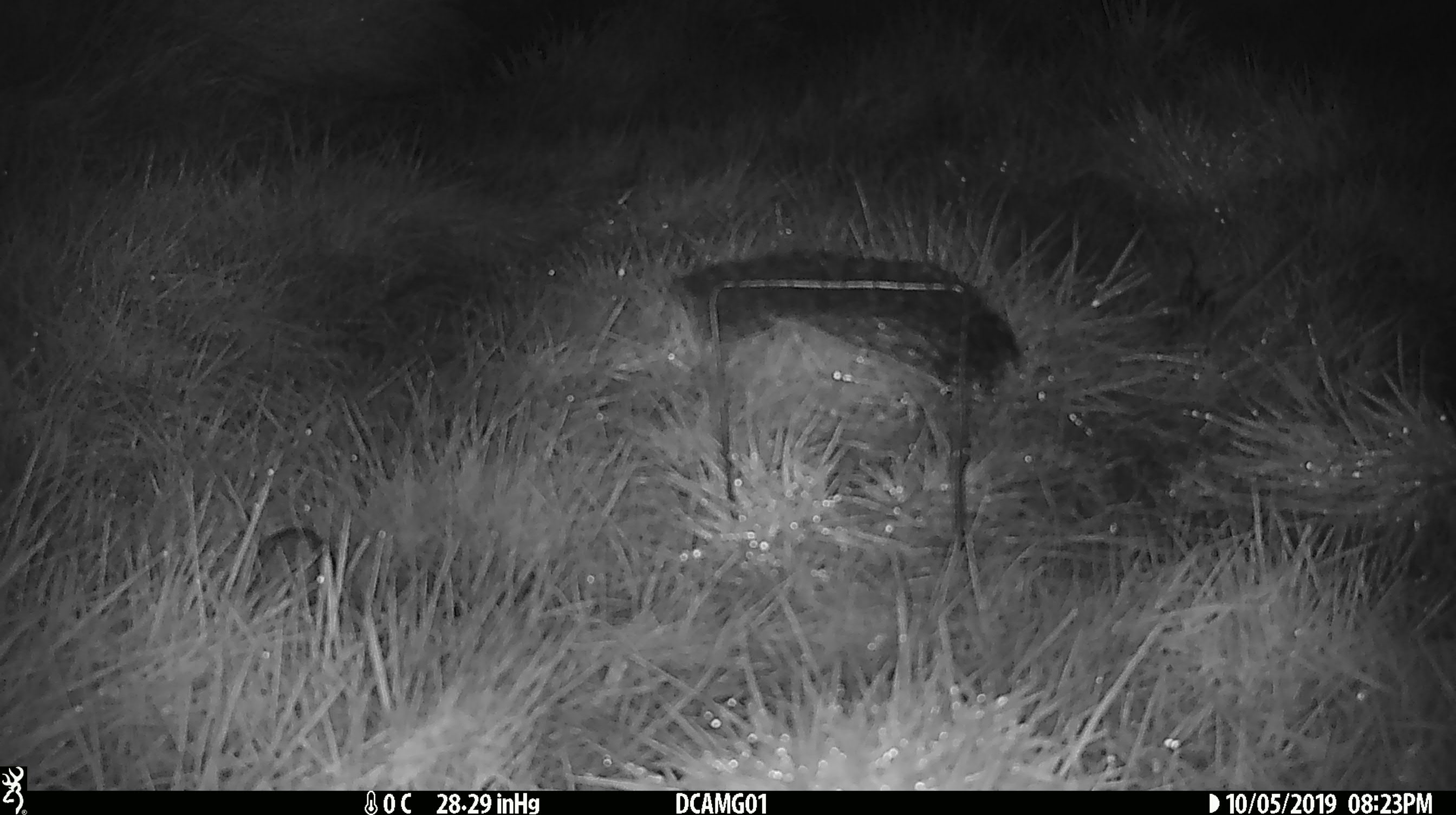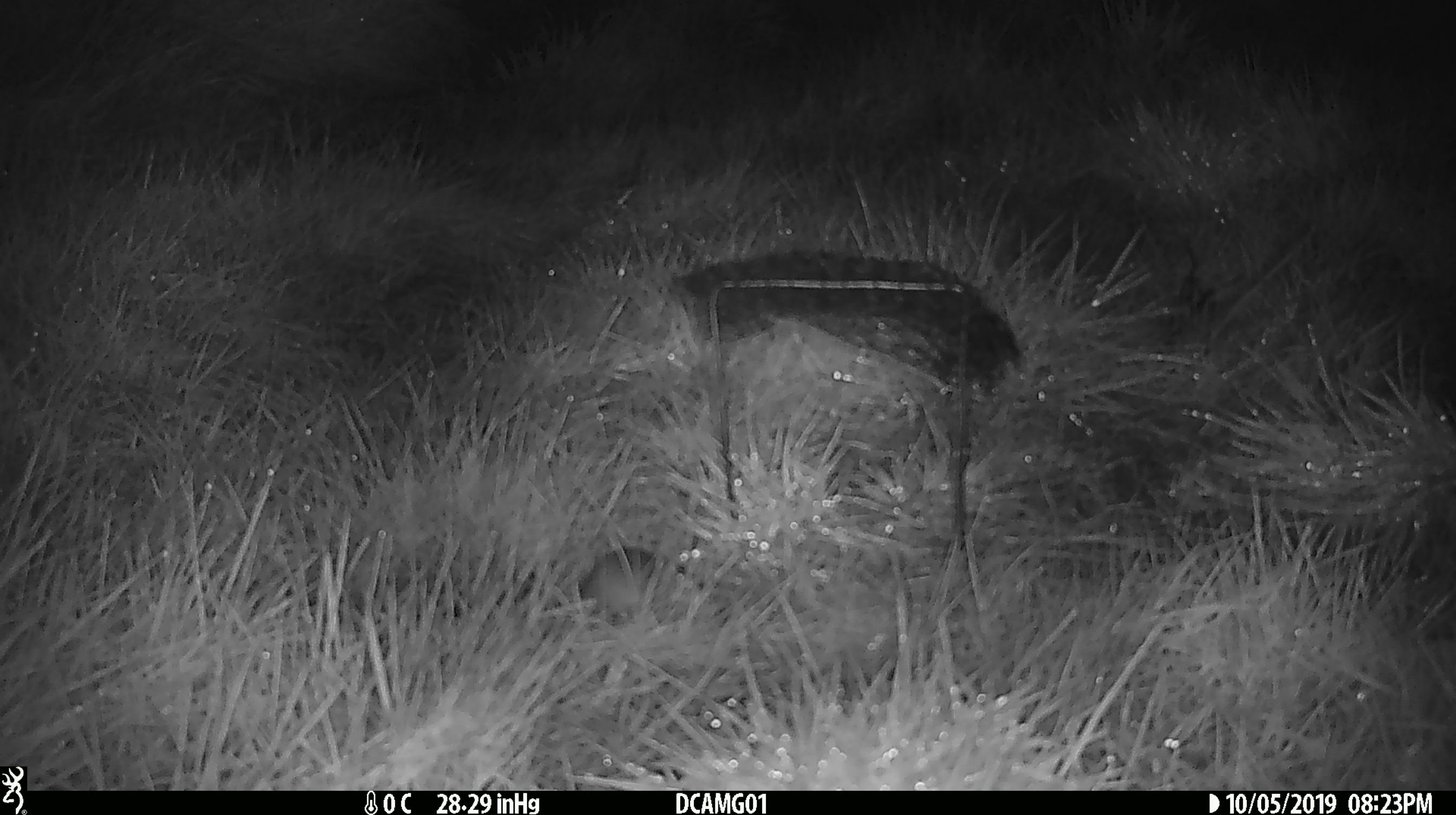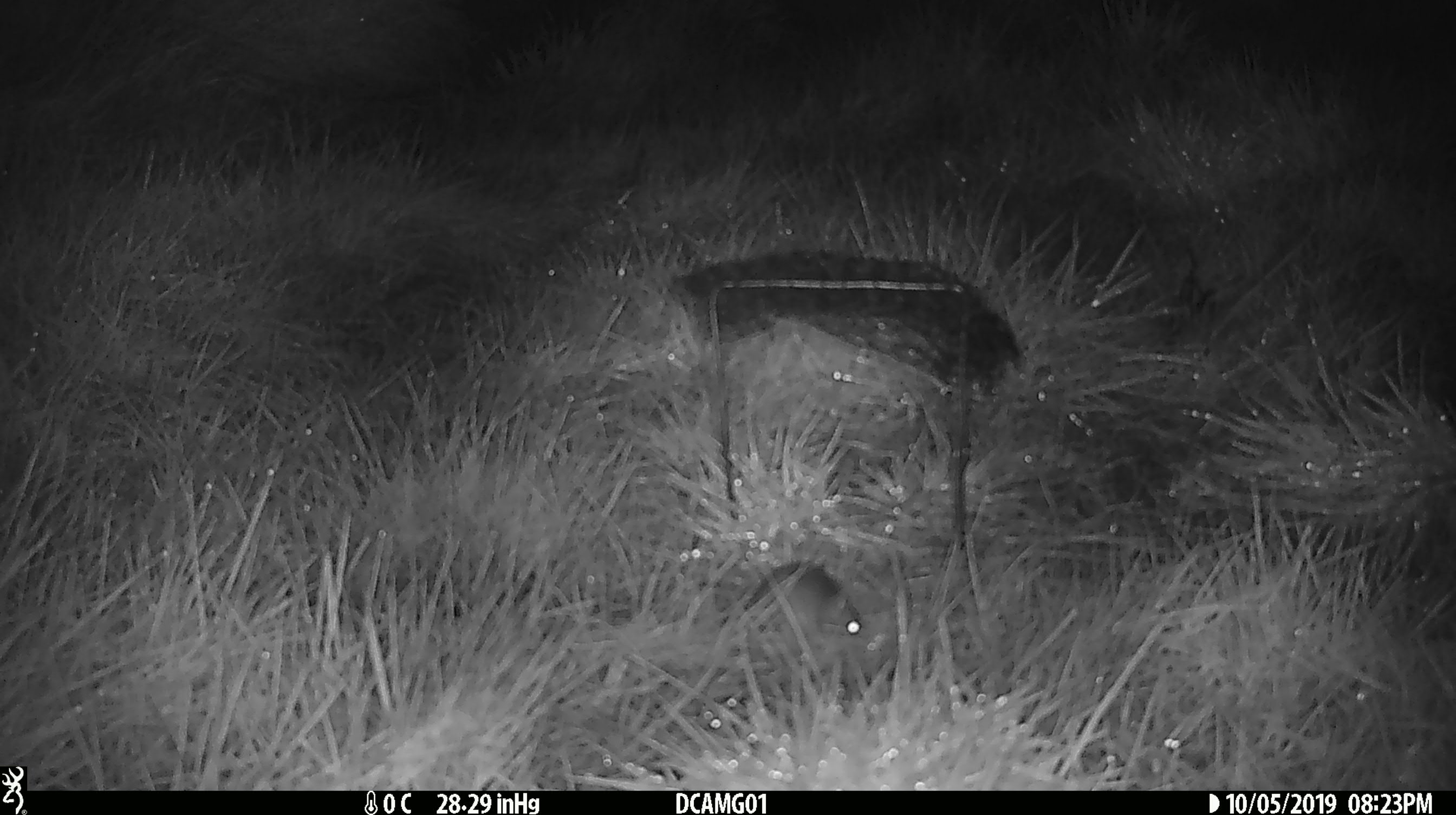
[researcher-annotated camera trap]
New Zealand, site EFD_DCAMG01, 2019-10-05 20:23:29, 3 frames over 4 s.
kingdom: Animalia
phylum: Chordata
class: Mammalia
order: Rodentia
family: Muridae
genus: Mus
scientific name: Mus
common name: mouse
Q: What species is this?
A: Mouse (Mus).